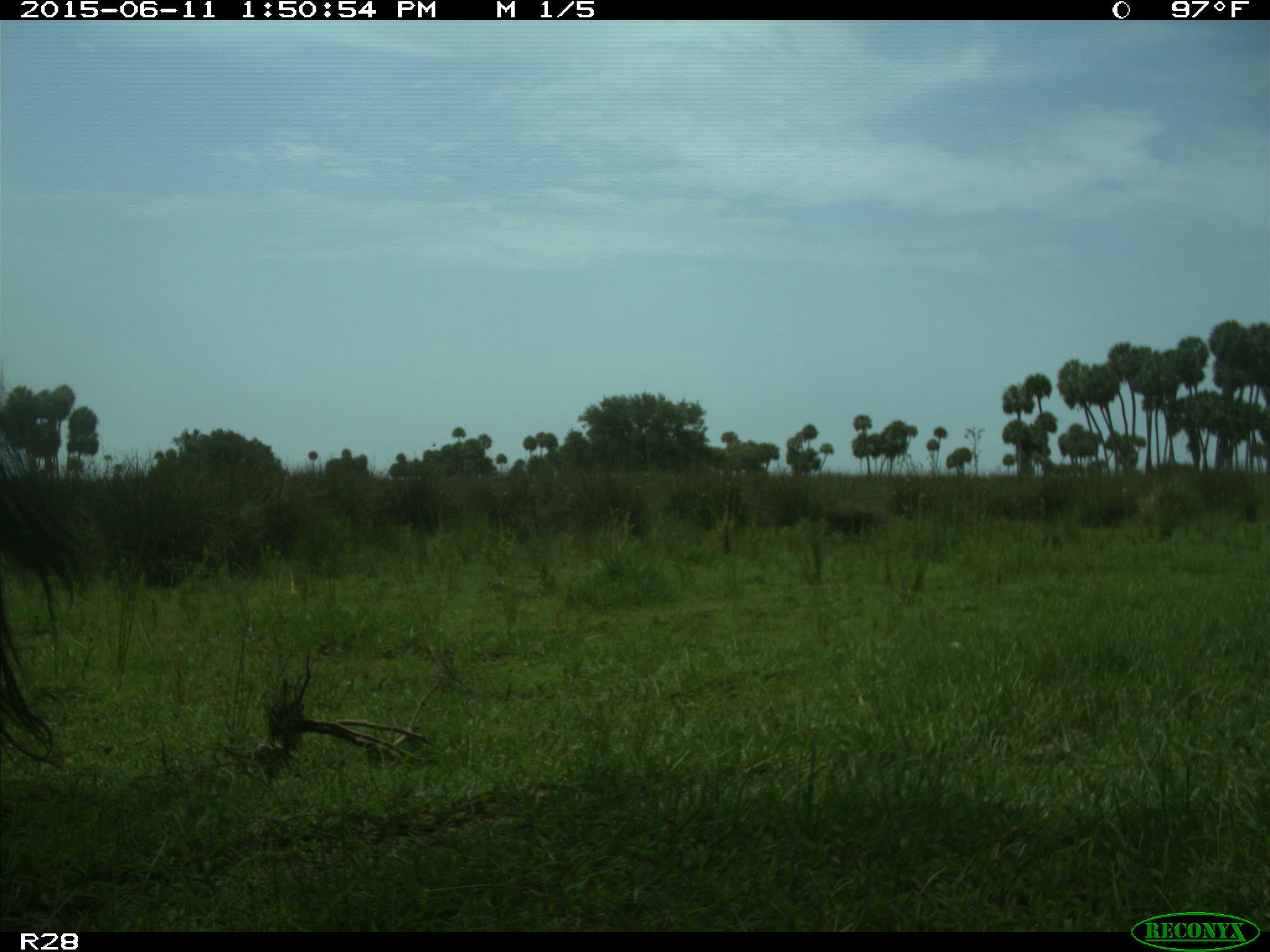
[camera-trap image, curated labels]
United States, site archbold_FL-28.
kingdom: Animalia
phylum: Chordata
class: Mammalia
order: Artiodactyla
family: Bovidae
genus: Bos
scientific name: Bos taurus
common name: domestic cow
Bos taurus (domestic cow).